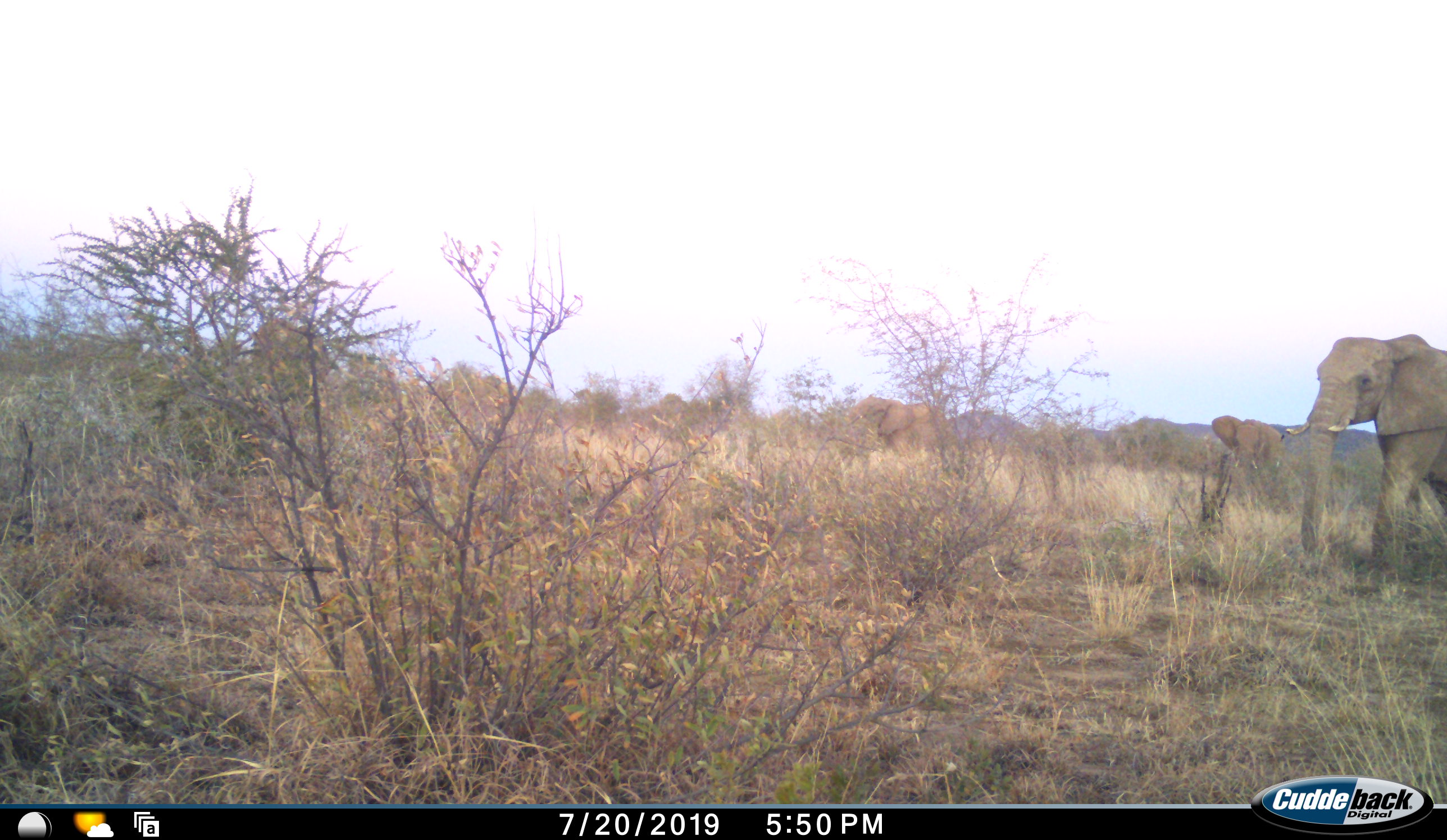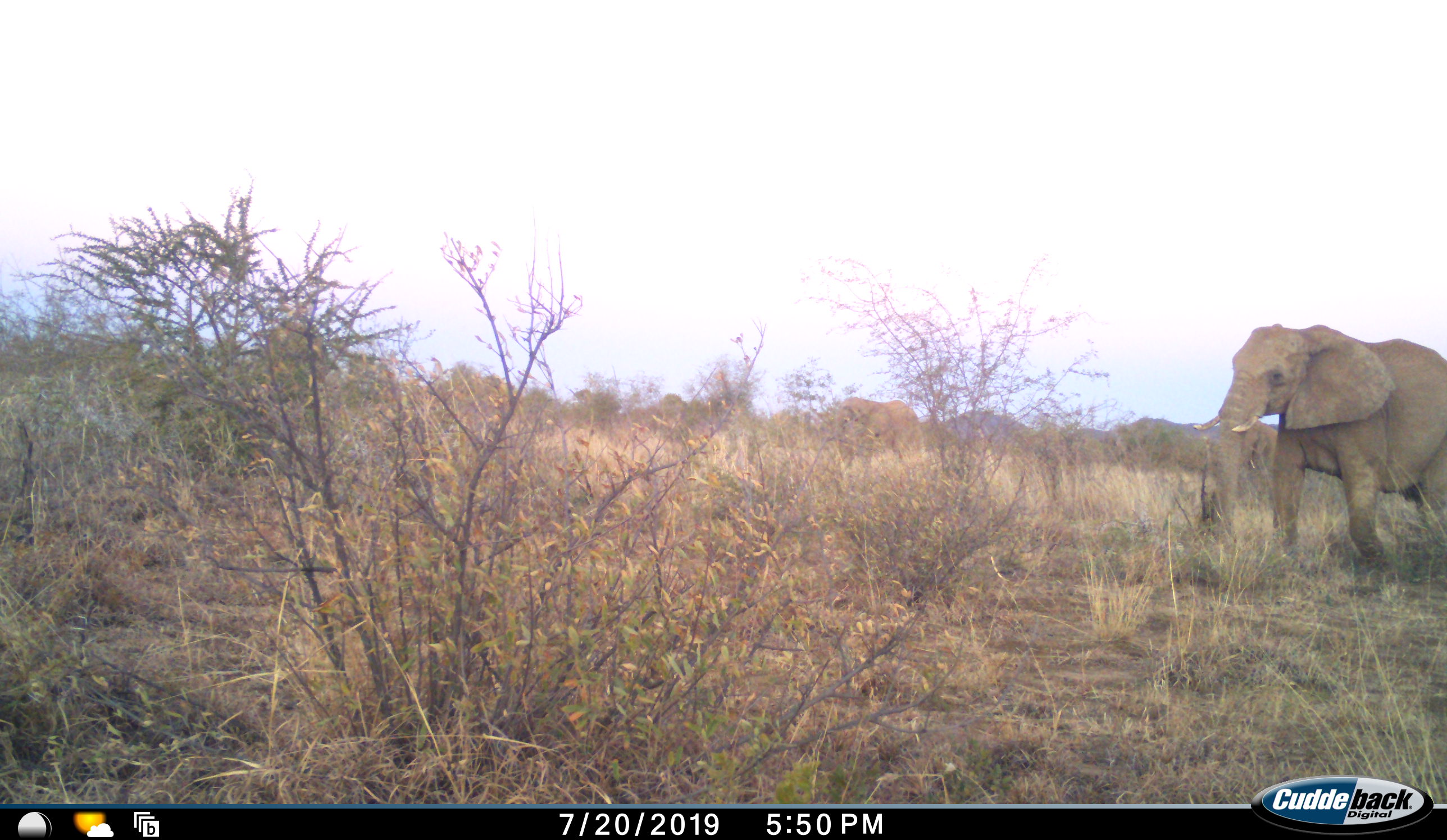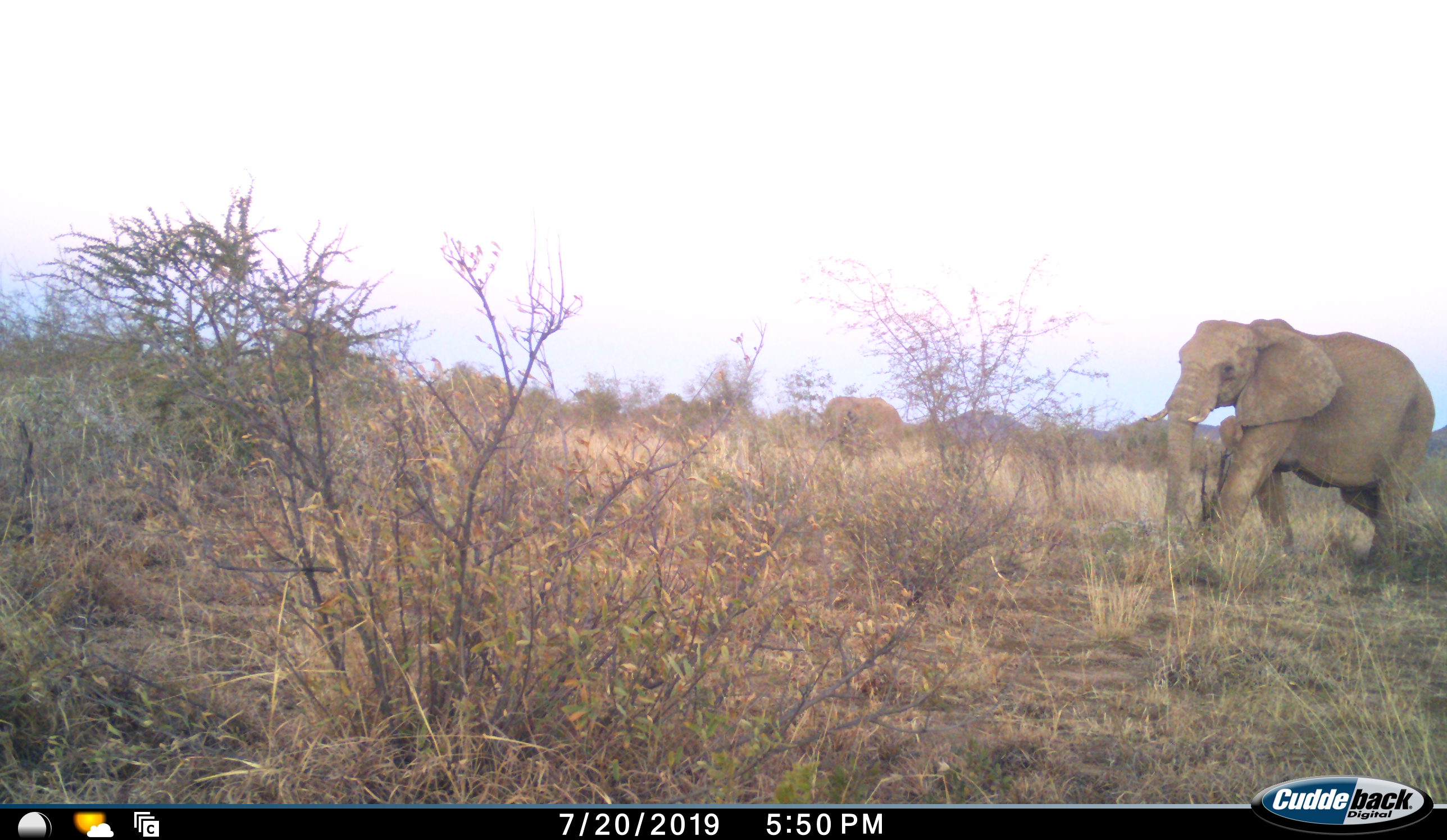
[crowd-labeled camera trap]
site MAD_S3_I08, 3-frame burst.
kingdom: Animalia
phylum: Chordata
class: Mammalia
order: Proboscidea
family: Elephantidae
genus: Loxodonta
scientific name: Loxodonta africana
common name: african bush elephant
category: elephant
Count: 4.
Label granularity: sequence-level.